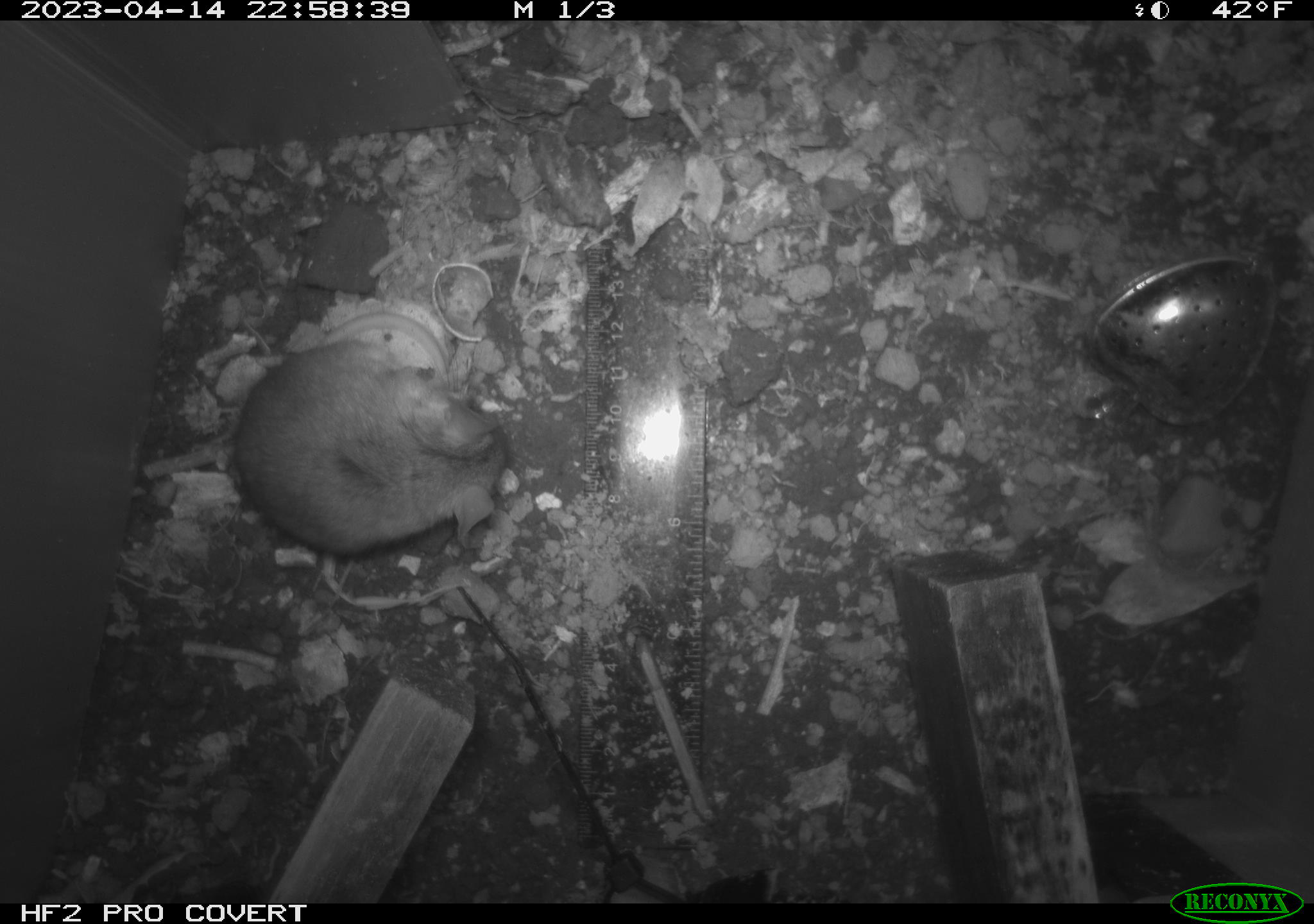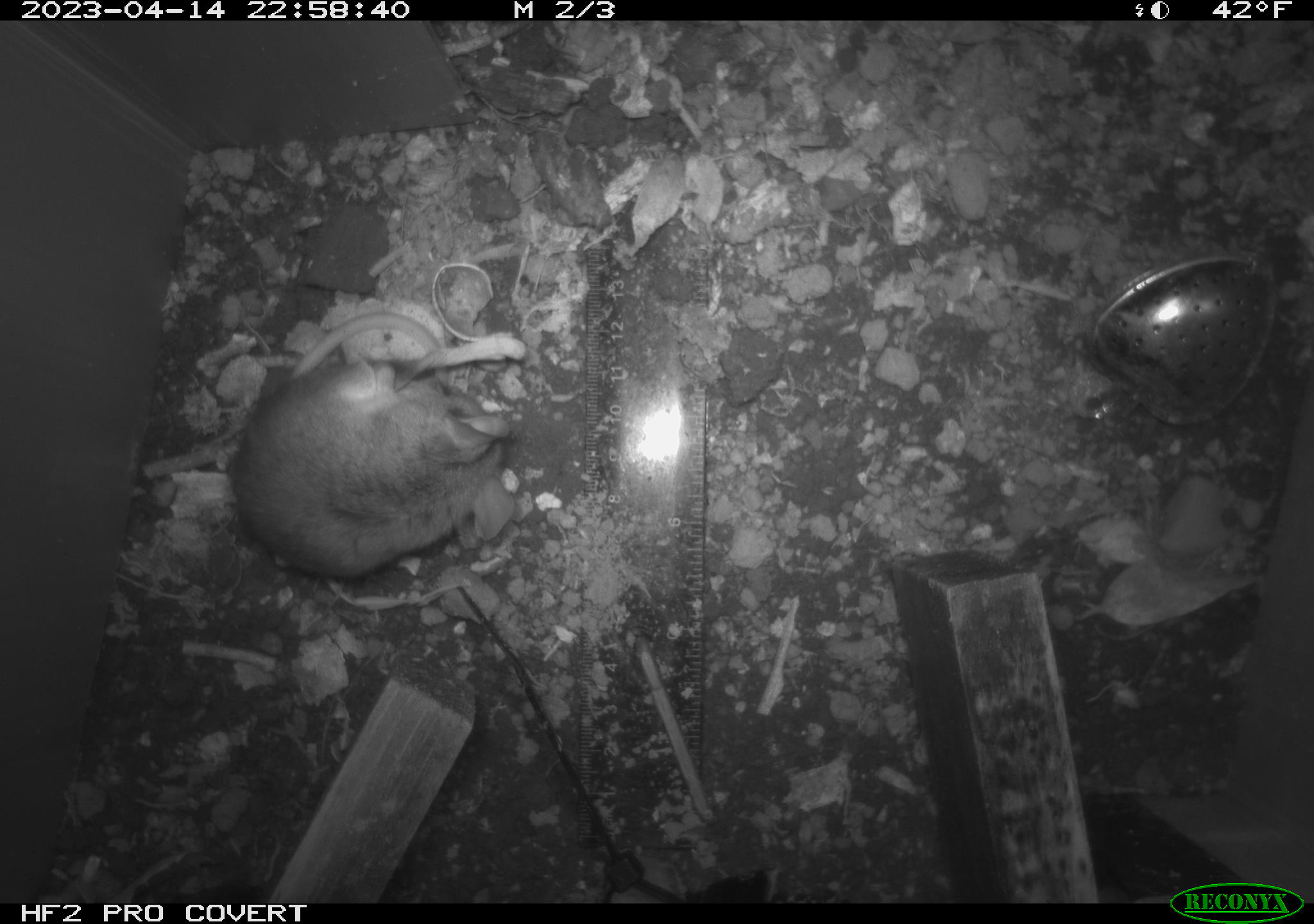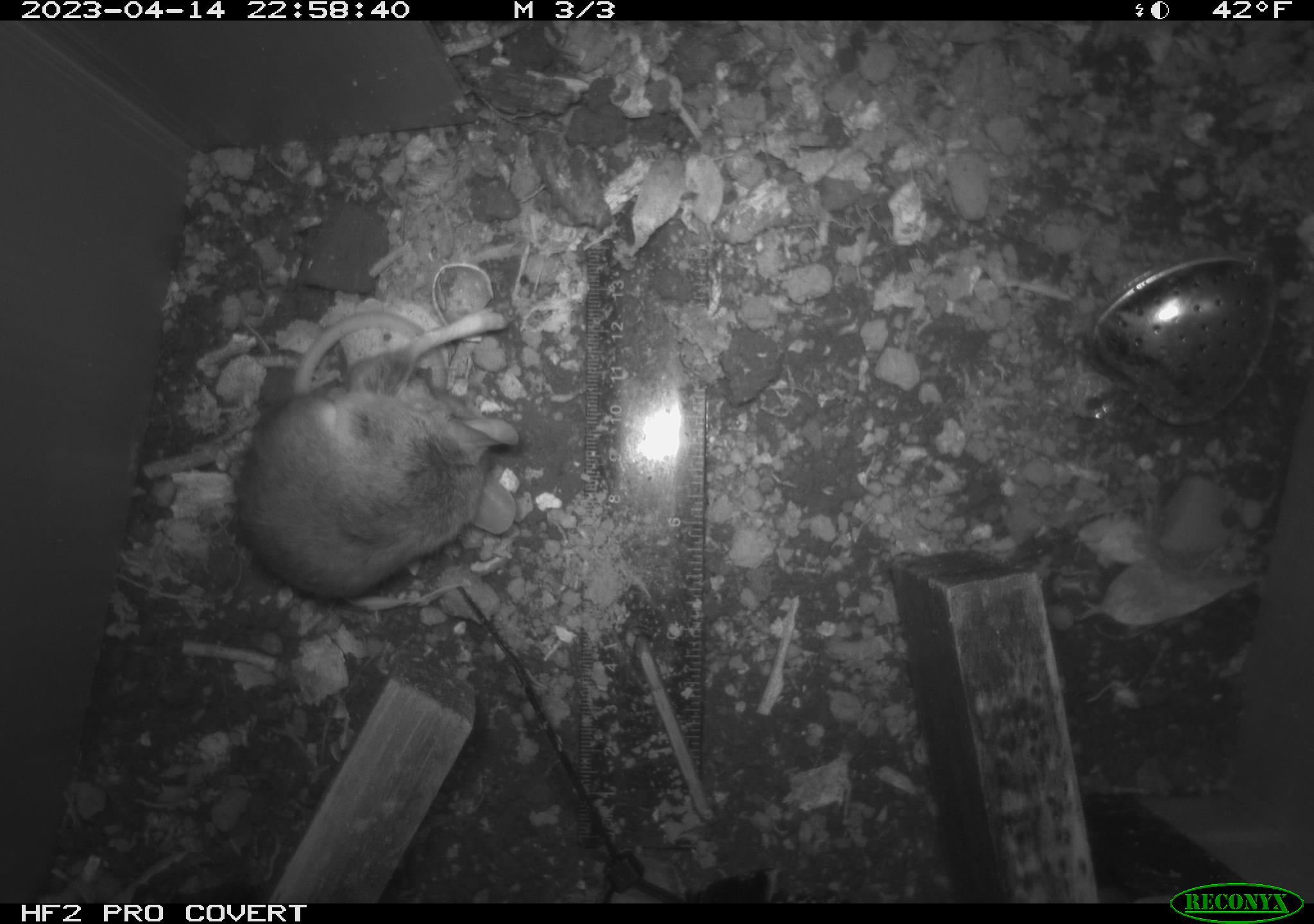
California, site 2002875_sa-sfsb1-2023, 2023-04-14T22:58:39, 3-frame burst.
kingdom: Animalia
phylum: Chordata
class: Mammalia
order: Rodentia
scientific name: Rodentia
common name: mouse species